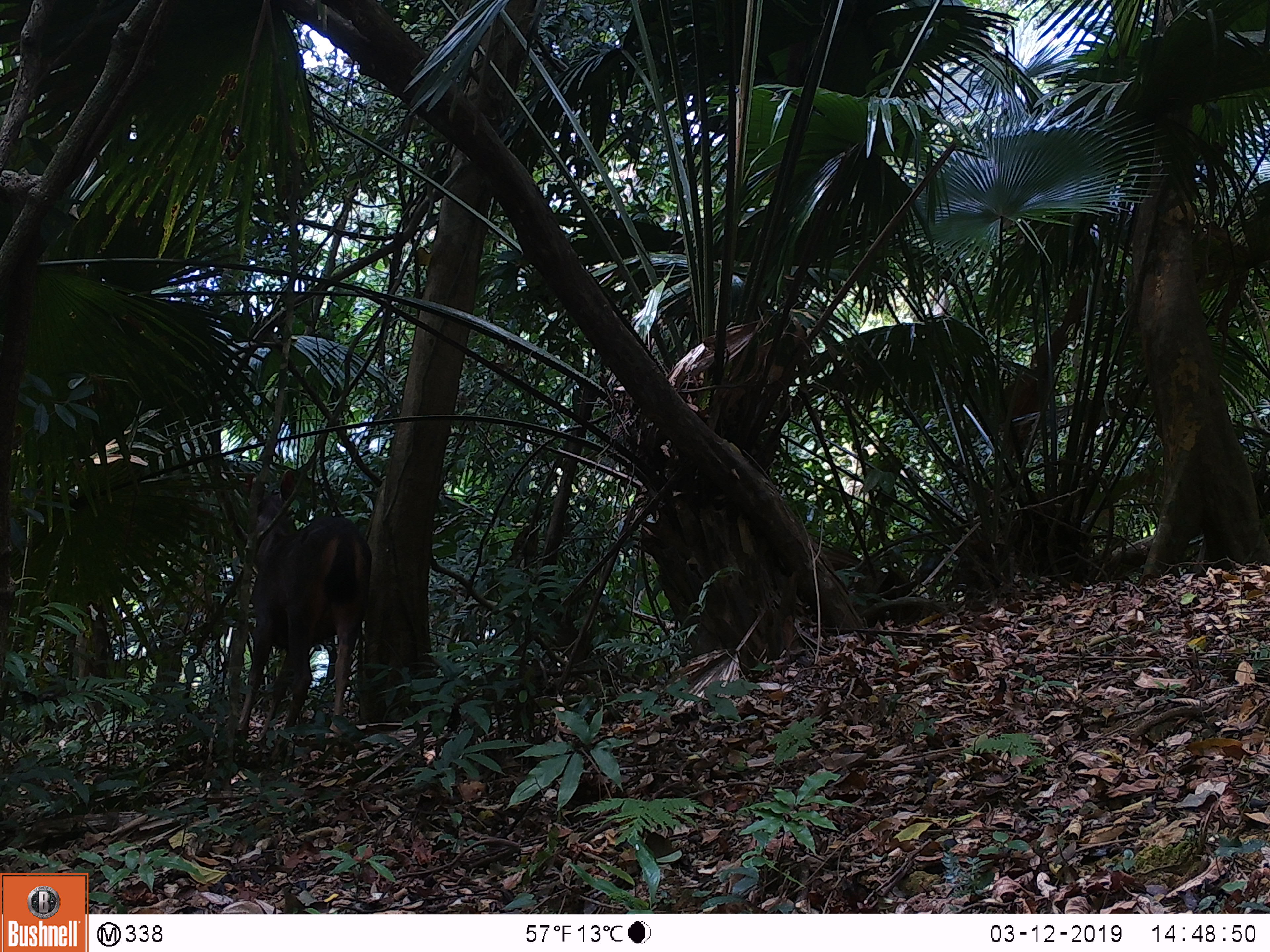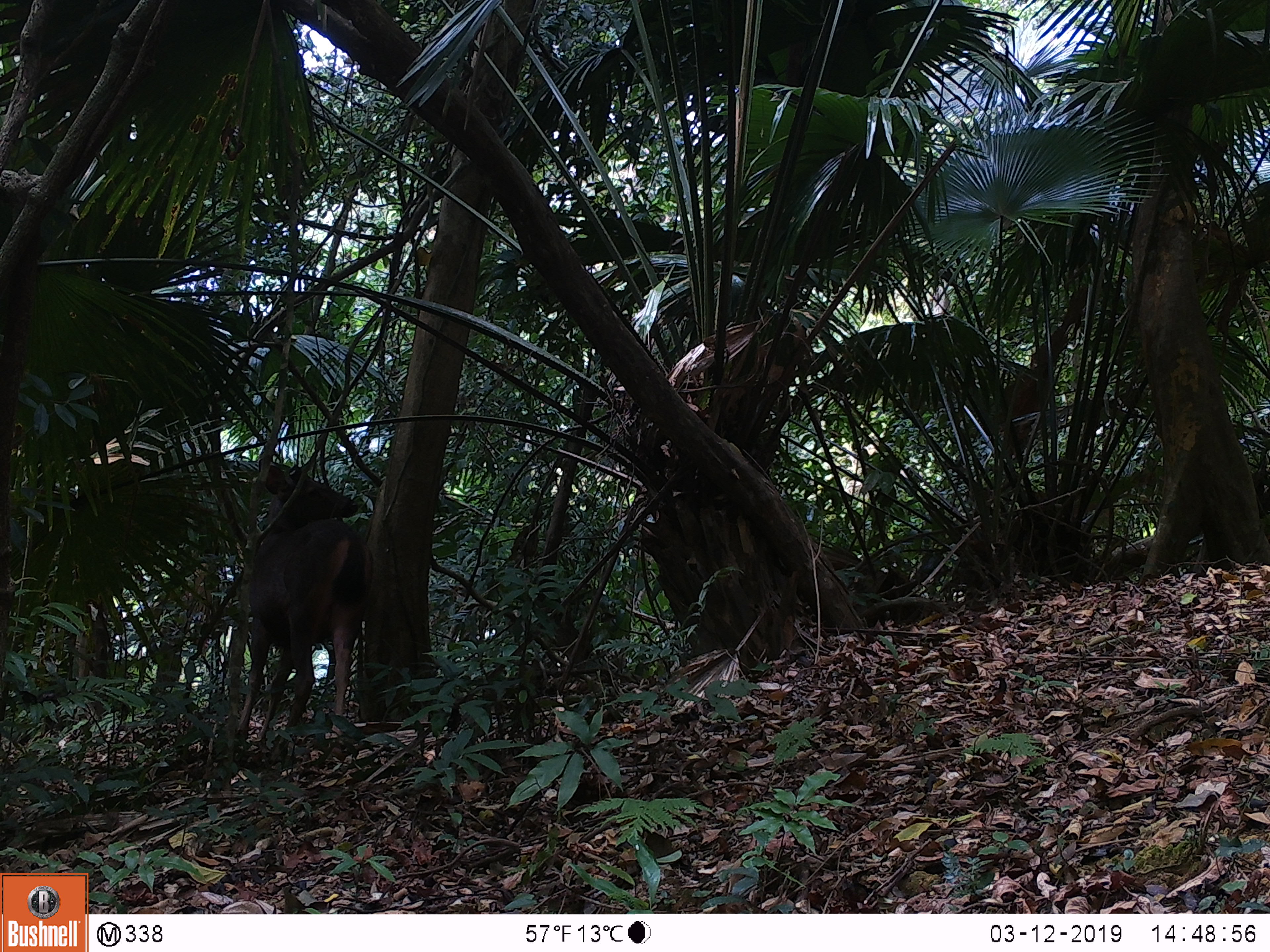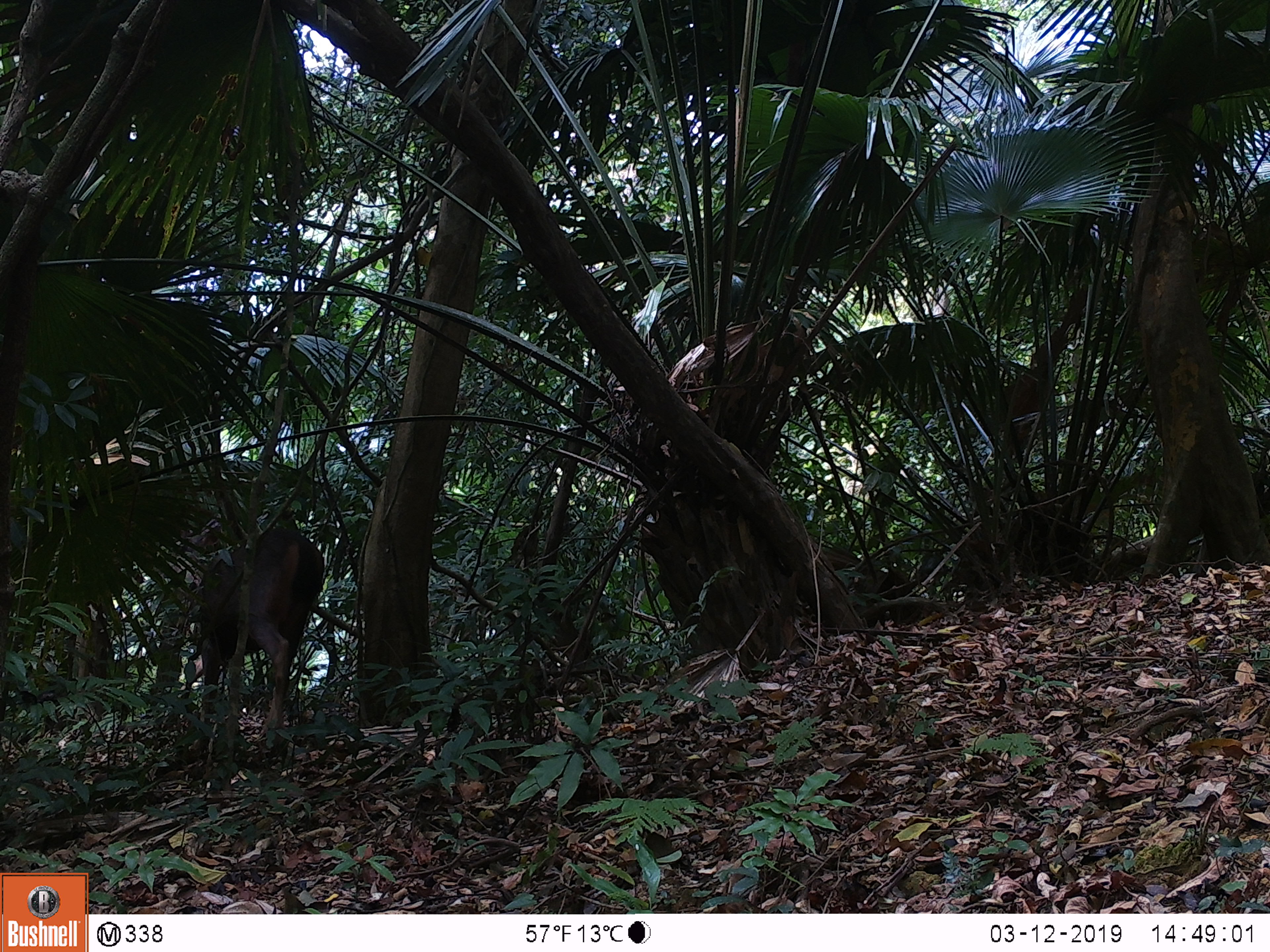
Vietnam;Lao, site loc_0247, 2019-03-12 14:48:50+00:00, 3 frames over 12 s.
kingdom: Animalia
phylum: Chordata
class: Mammalia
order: Artiodactyla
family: Cervidae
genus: Rusa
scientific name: Rusa unicolor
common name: sambar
Sambar (Rusa unicolor). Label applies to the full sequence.